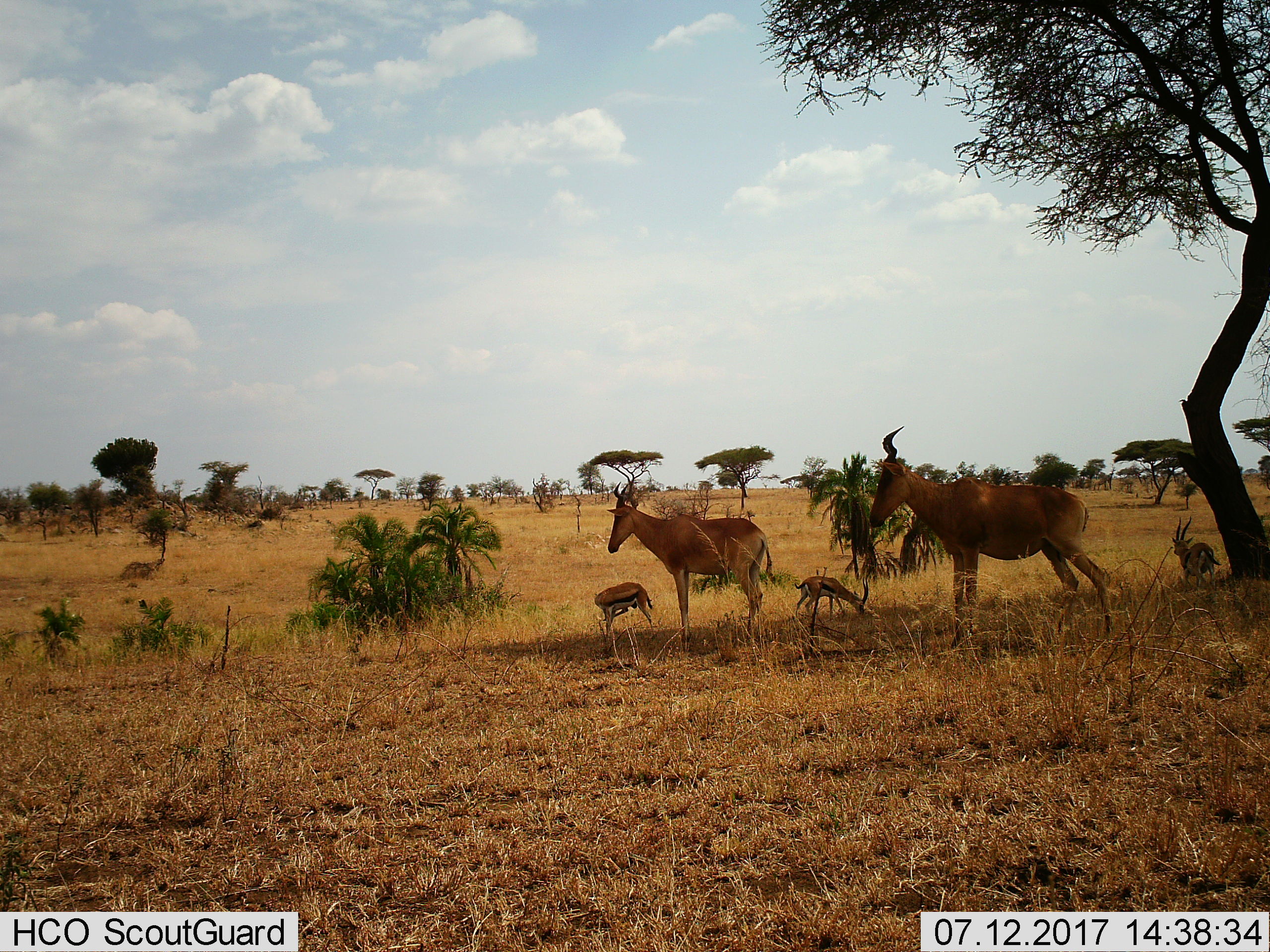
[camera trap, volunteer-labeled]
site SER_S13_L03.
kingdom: Animalia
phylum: Chordata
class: Mammalia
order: Artiodactyla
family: Bovidae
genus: Eudorcas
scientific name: Eudorcas thomsonii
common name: thomson's gazelle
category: gazellethomsons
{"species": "gazellethomsons (thomson's gazelle) (Eudorcas thomsonii)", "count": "3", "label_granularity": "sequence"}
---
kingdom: Animalia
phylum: Chordata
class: Mammalia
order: Artiodactyla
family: Bovidae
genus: Alcelaphus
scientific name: Alcelaphus buselaphus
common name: hartebeest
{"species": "hartebeest (Alcelaphus buselaphus)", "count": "2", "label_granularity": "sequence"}